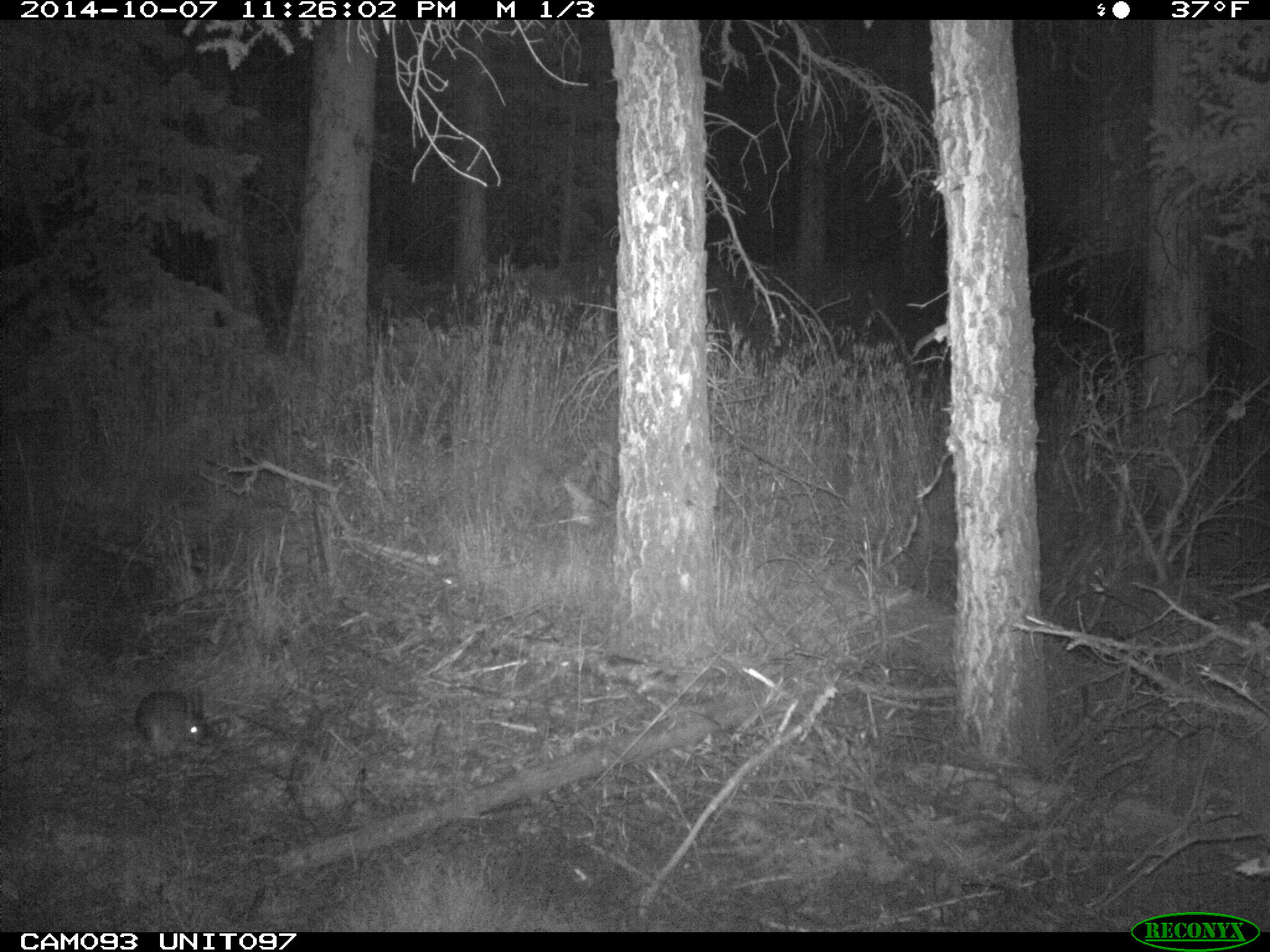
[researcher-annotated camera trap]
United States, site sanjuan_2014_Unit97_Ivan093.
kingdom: Animalia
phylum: Chordata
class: Mammalia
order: Lagomorpha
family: Leporidae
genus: Lepus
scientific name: Lepus americanus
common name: snowshoe hare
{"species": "Lepus americanus (snowshoe hare)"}